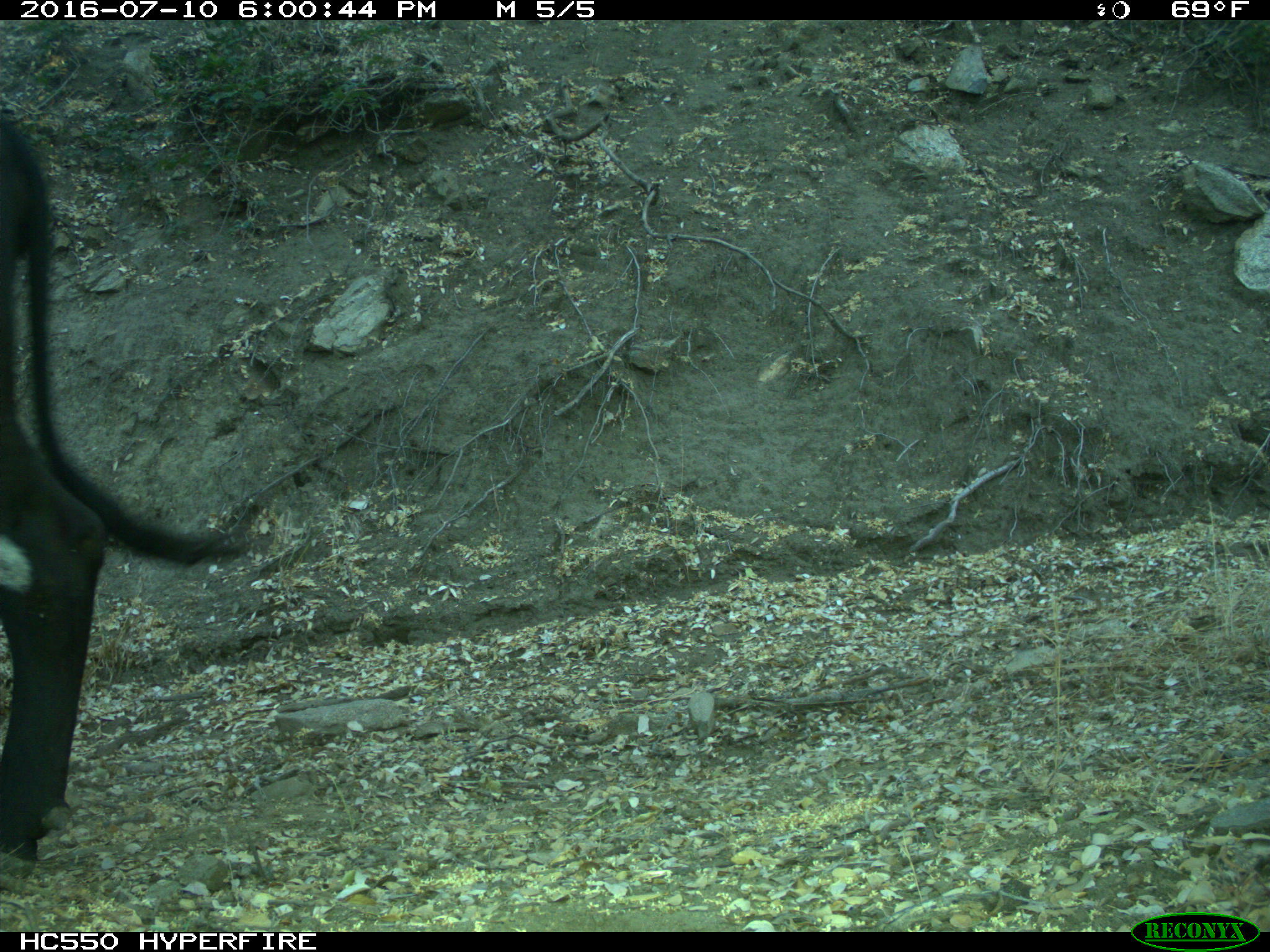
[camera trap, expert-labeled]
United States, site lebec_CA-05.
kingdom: Animalia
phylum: Chordata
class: Mammalia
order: Artiodactyla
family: Bovidae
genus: Bos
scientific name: Bos taurus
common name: domestic cow